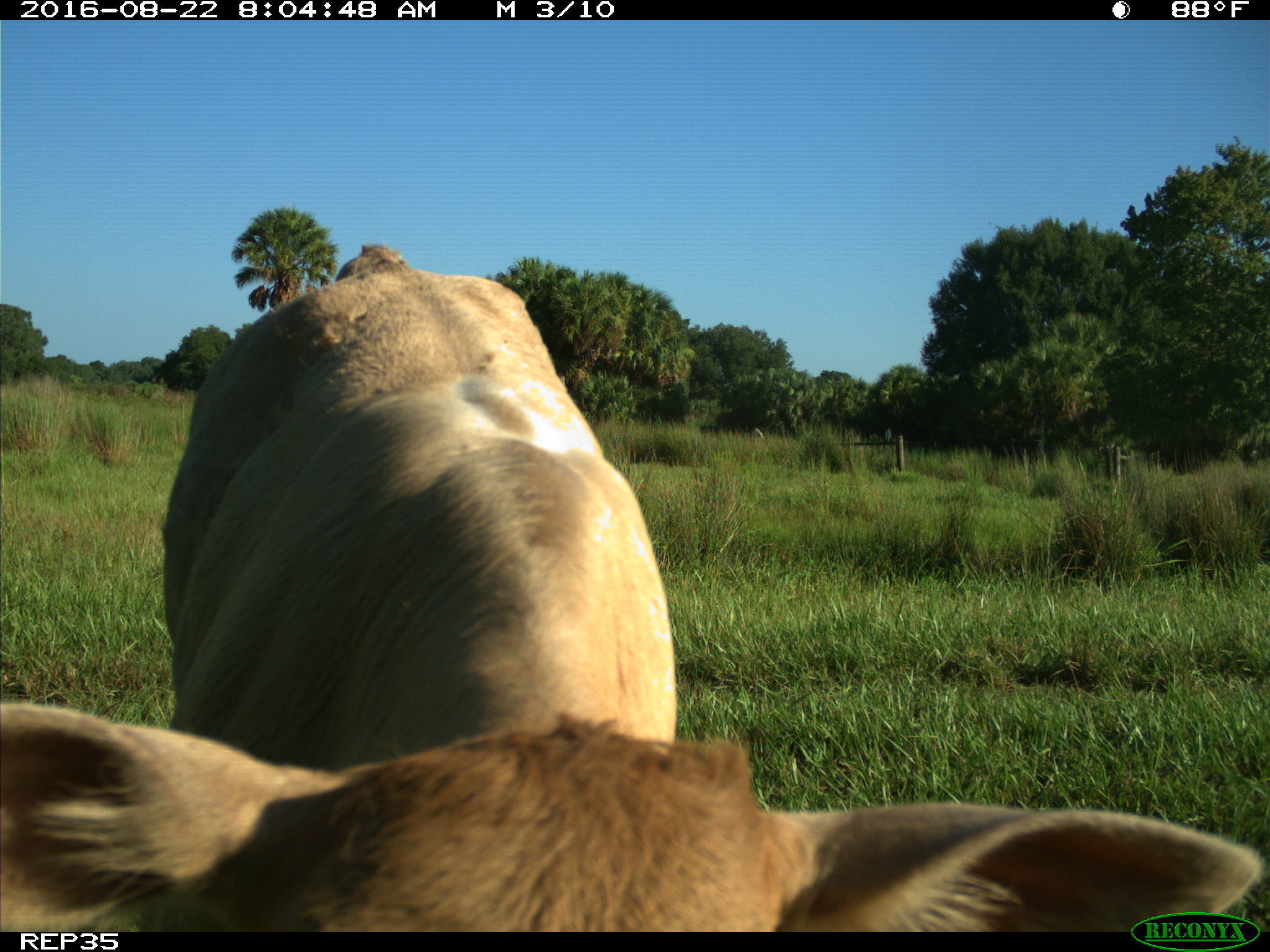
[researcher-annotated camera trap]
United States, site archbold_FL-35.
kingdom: Animalia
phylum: Chordata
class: Mammalia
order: Artiodactyla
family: Bovidae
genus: Bos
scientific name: Bos taurus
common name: domestic cow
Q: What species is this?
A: Bos taurus (domestic cow).